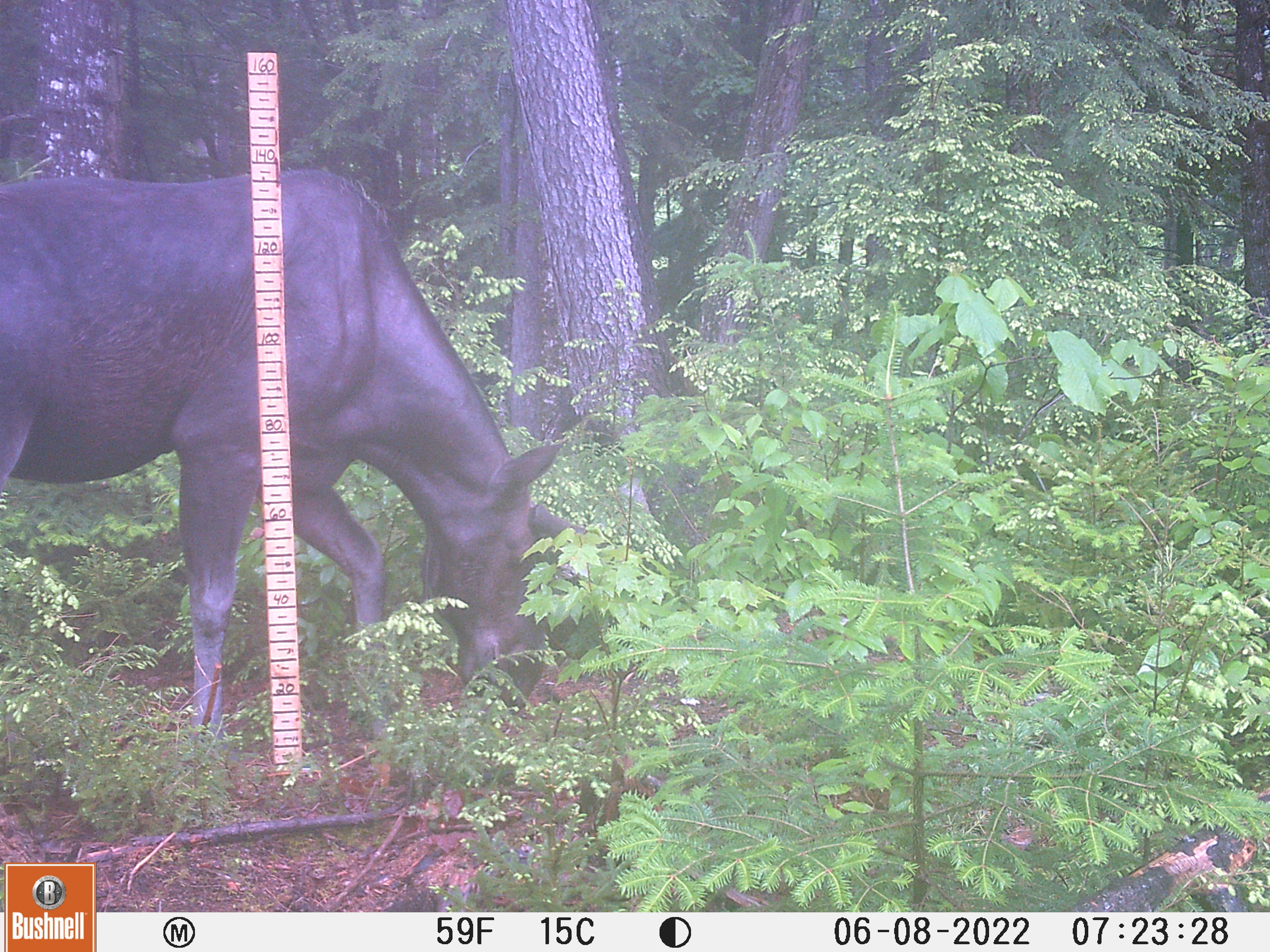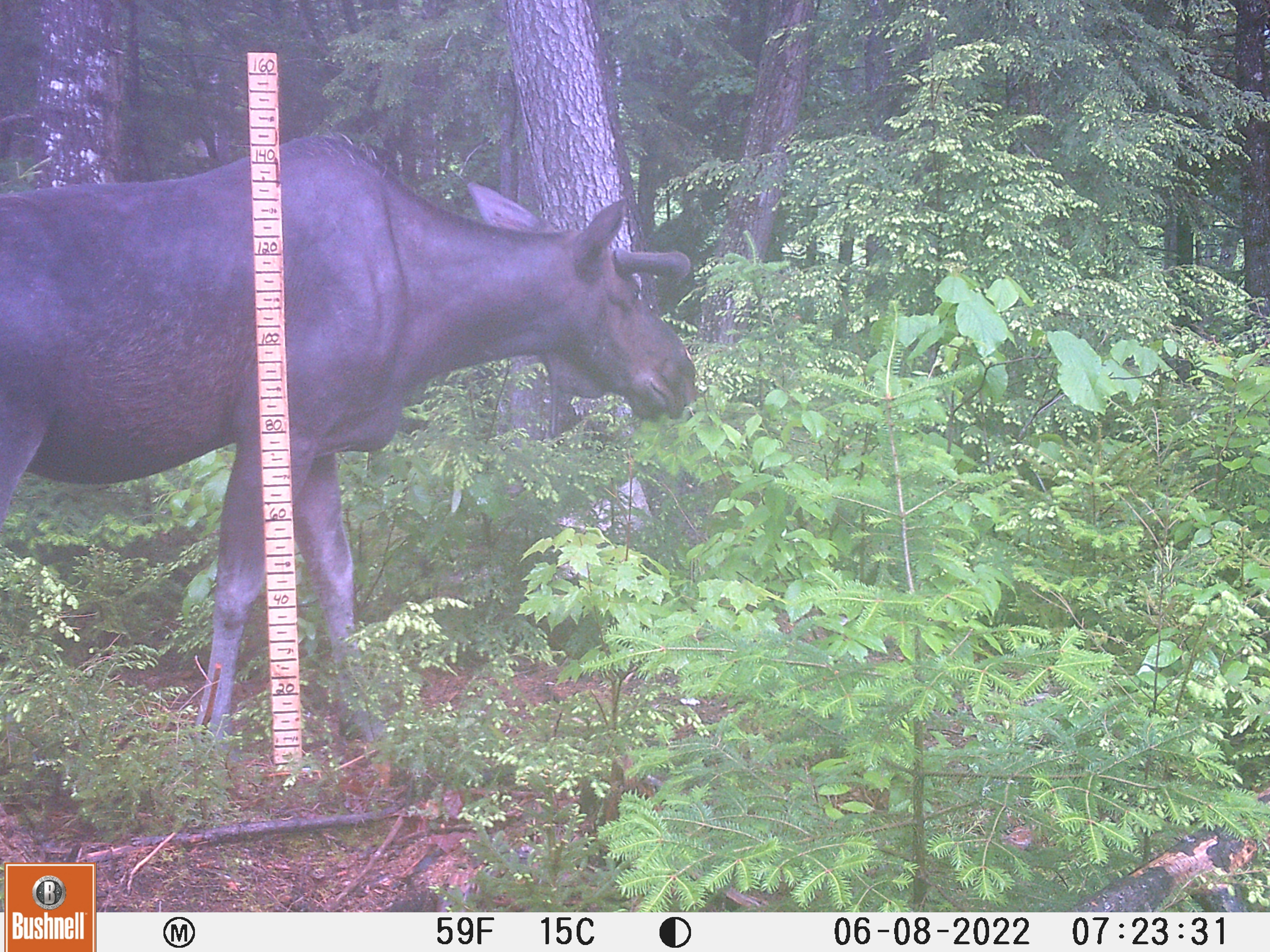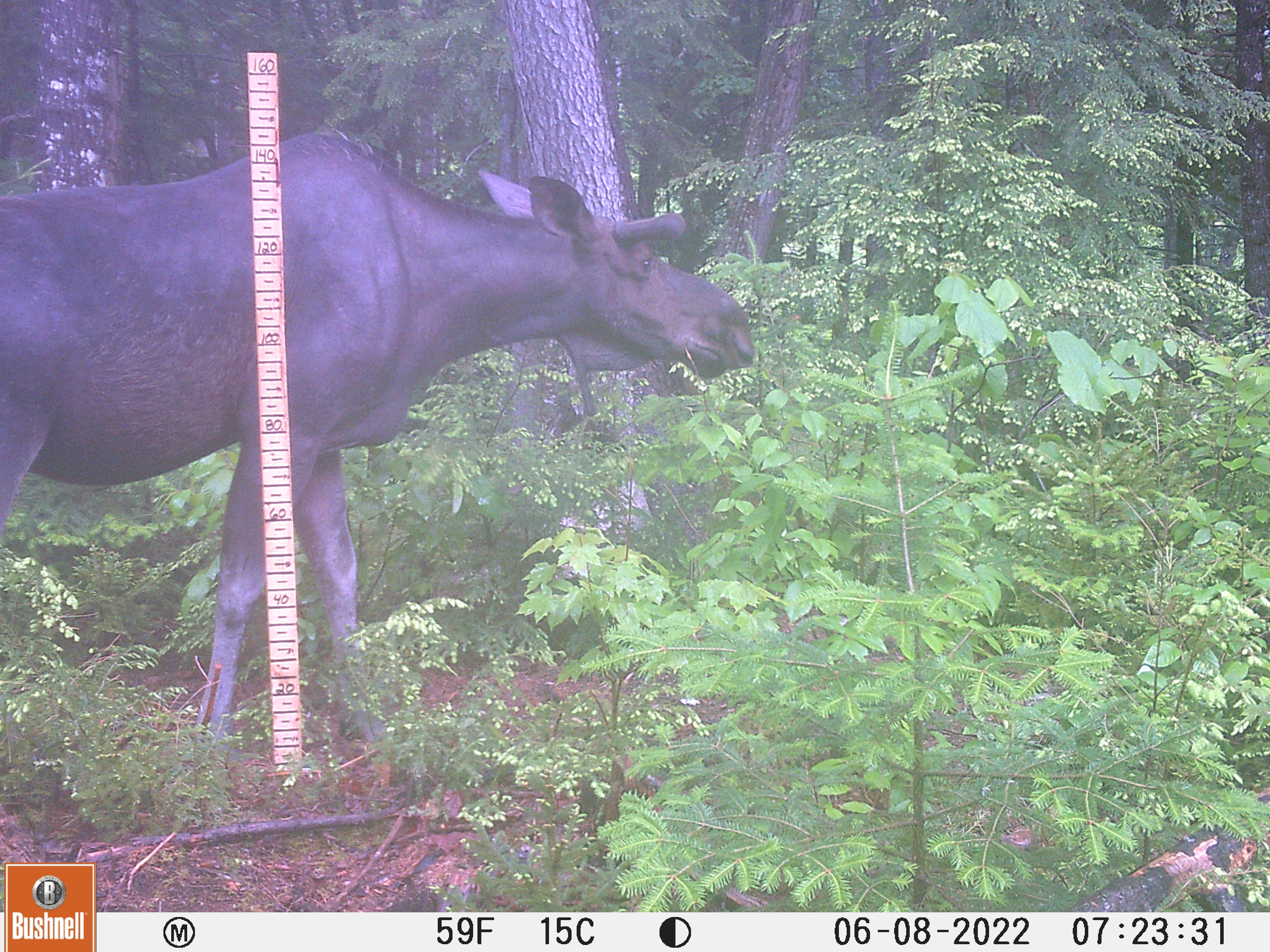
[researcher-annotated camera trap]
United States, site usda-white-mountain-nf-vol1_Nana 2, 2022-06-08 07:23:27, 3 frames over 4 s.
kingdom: Animalia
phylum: Chordata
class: Mammalia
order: Artiodactyla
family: Cervidae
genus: Alces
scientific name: Alces alces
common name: moose